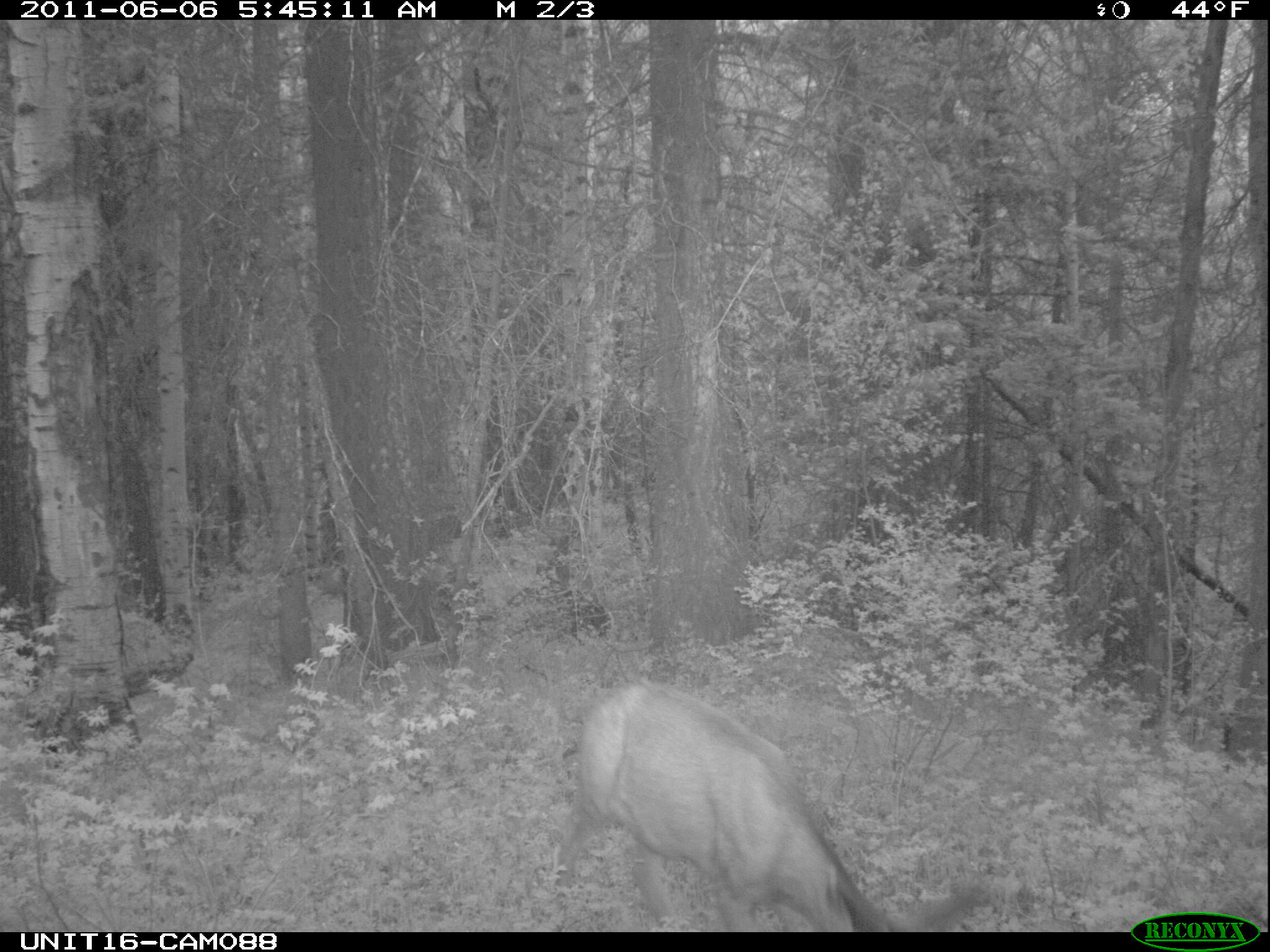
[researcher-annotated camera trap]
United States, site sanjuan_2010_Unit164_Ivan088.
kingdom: Animalia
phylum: Chordata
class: Mammalia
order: Artiodactyla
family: Cervidae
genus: Odocoileus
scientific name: Odocoileus hemionus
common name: mule deer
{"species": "Odocoileus hemionus (mule deer)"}